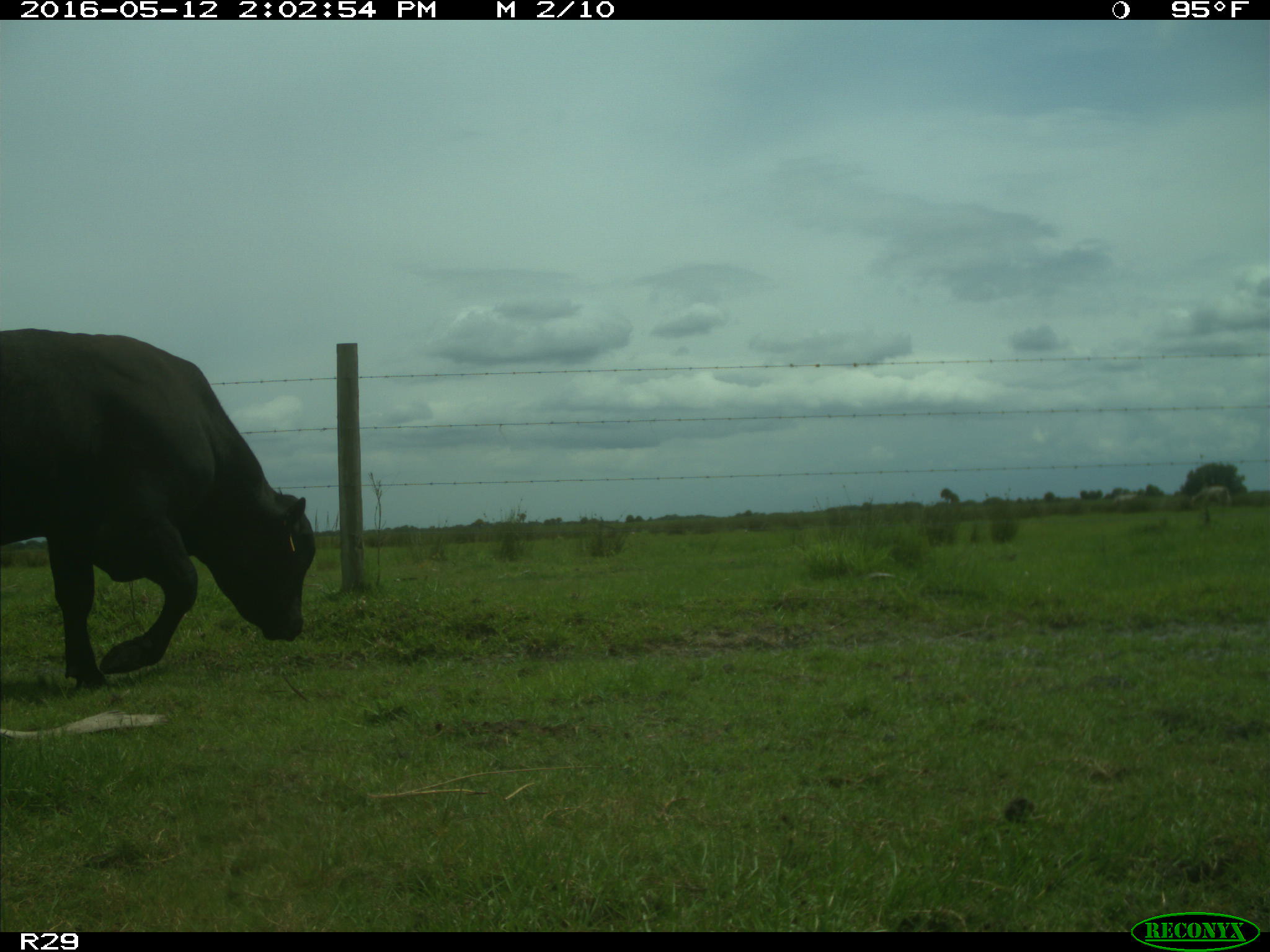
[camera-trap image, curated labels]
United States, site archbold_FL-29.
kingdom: Animalia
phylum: Chordata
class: Mammalia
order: Artiodactyla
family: Bovidae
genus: Bos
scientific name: Bos taurus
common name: domestic cow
Bos taurus (domestic cow).